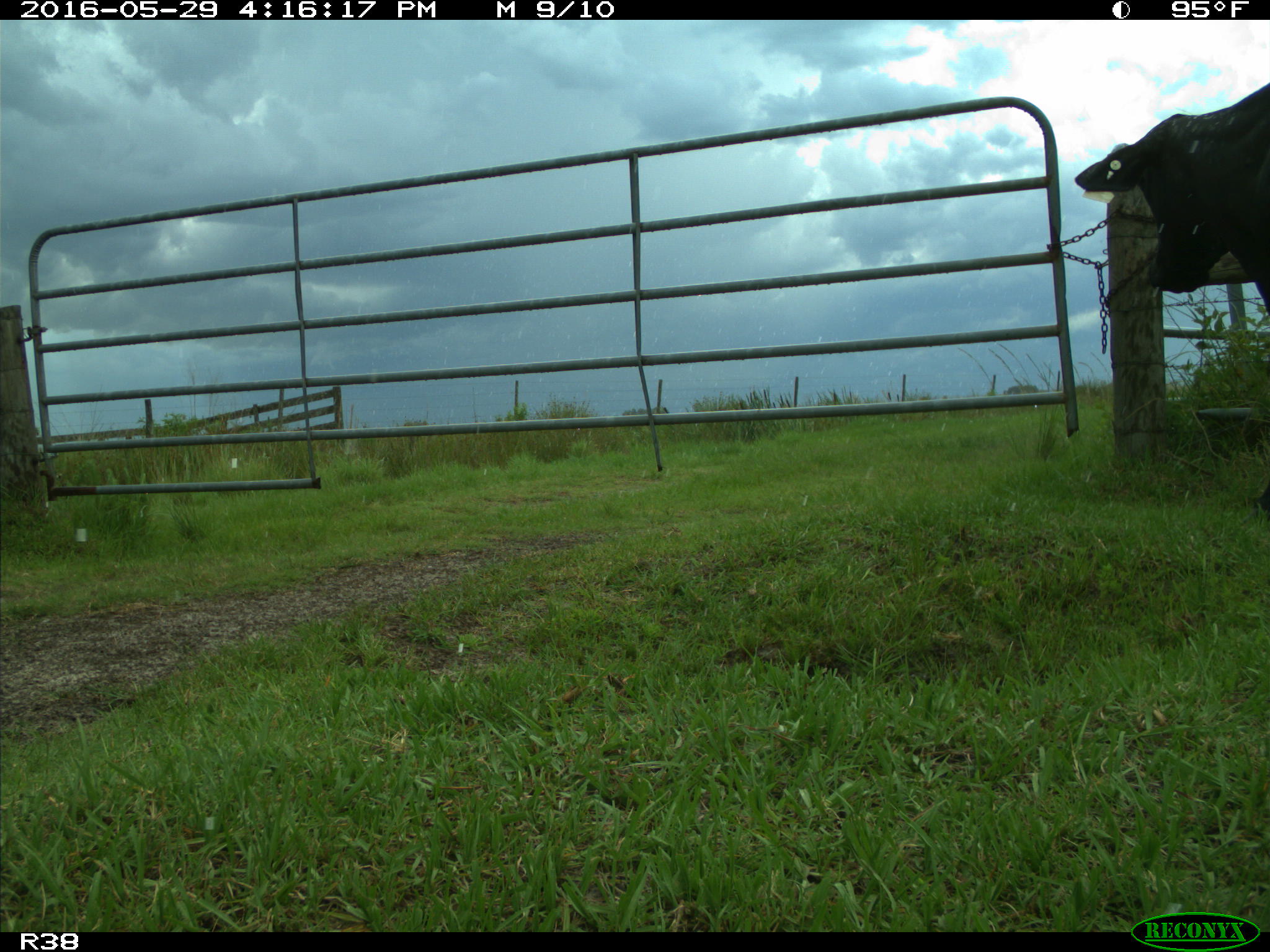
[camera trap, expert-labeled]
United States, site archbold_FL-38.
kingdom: Animalia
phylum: Chordata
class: Mammalia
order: Artiodactyla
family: Bovidae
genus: Bos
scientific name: Bos taurus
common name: domestic cow